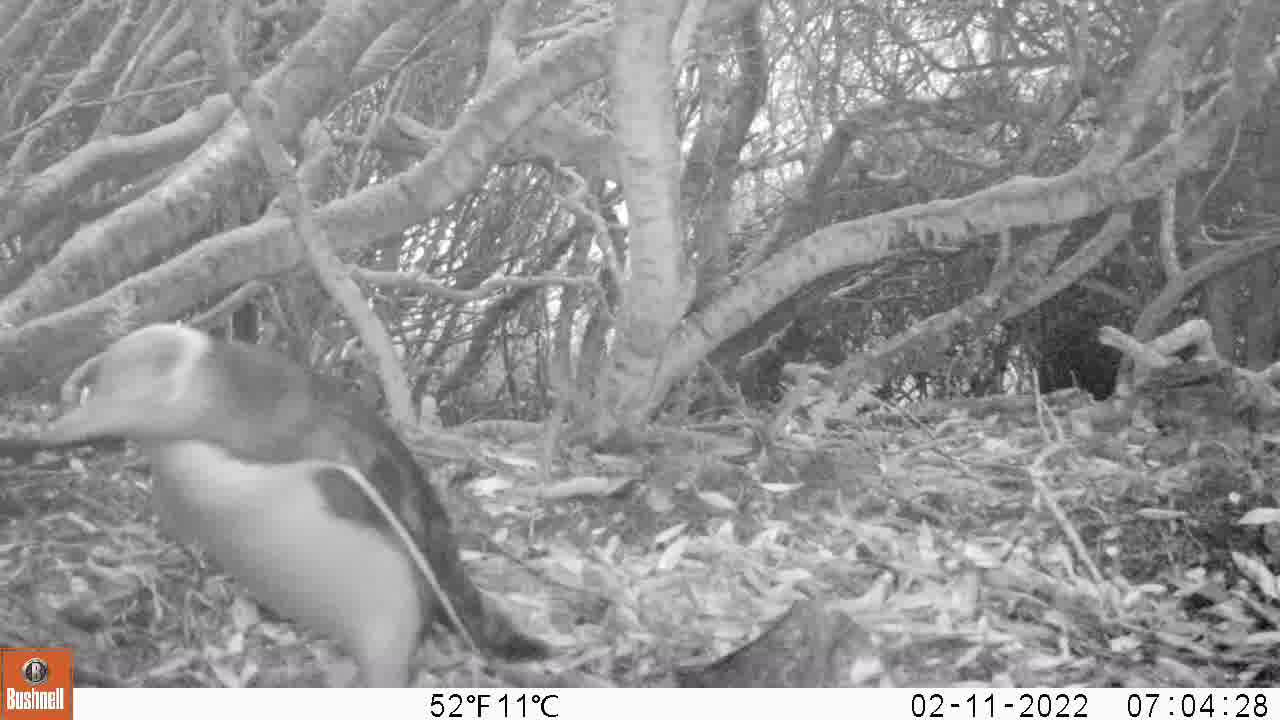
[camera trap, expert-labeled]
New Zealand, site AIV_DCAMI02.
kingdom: Animalia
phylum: Chordata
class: Aves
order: Sphenisciformes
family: Spheniscidae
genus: Megadyptes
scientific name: Megadyptes antipodes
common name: yellow-eyed penguin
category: yellow eyed penguin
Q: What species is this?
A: Yellow eyed penguin (yellow-eyed penguin) (Megadyptes antipodes).